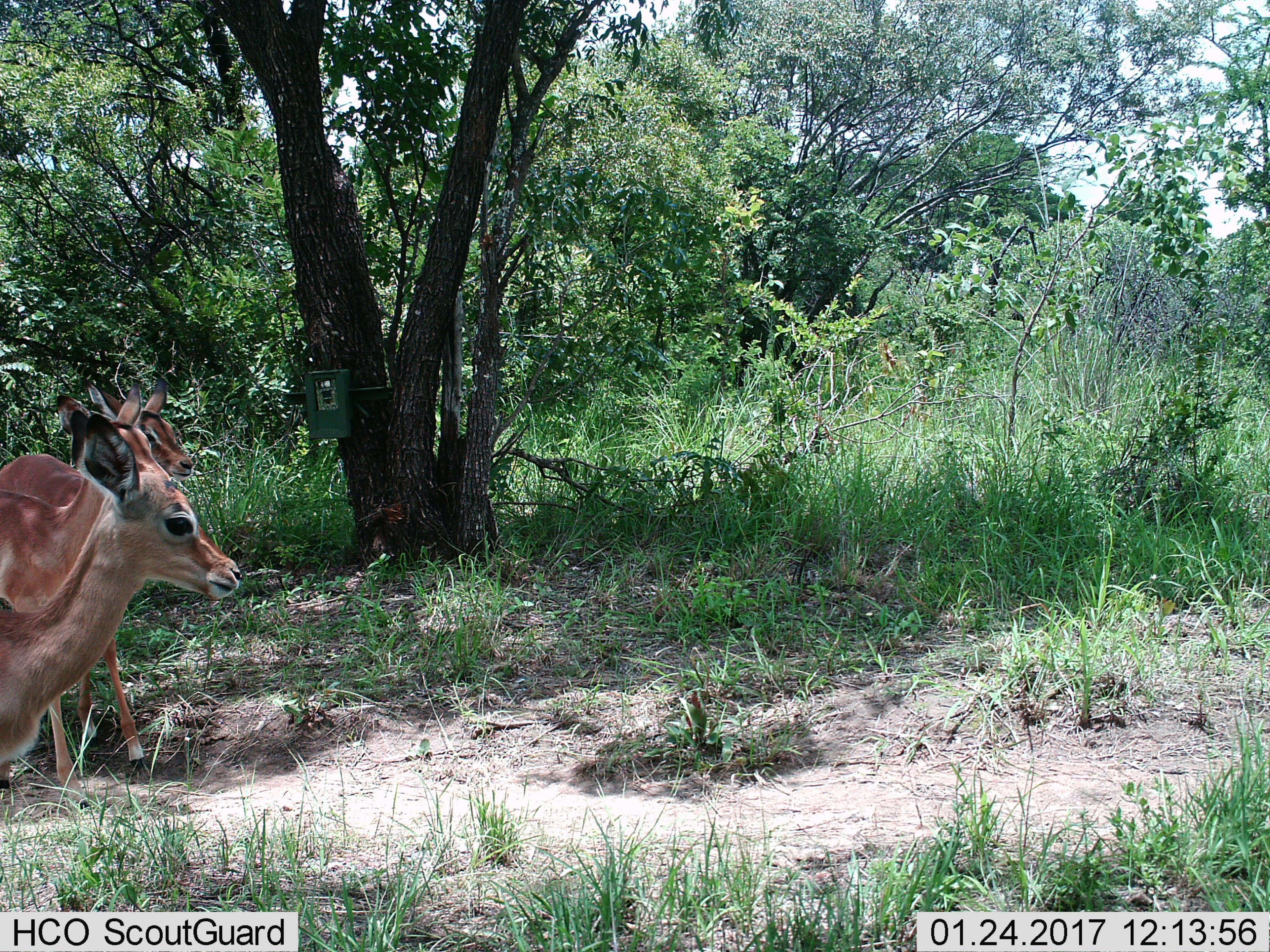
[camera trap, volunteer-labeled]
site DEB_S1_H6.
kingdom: Animalia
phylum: Chordata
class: Mammalia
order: Artiodactyla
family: Bovidae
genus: Aepyceros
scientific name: Aepyceros melampus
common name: impala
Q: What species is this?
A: Impala (Aepyceros melampus).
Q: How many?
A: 3.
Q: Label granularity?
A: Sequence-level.